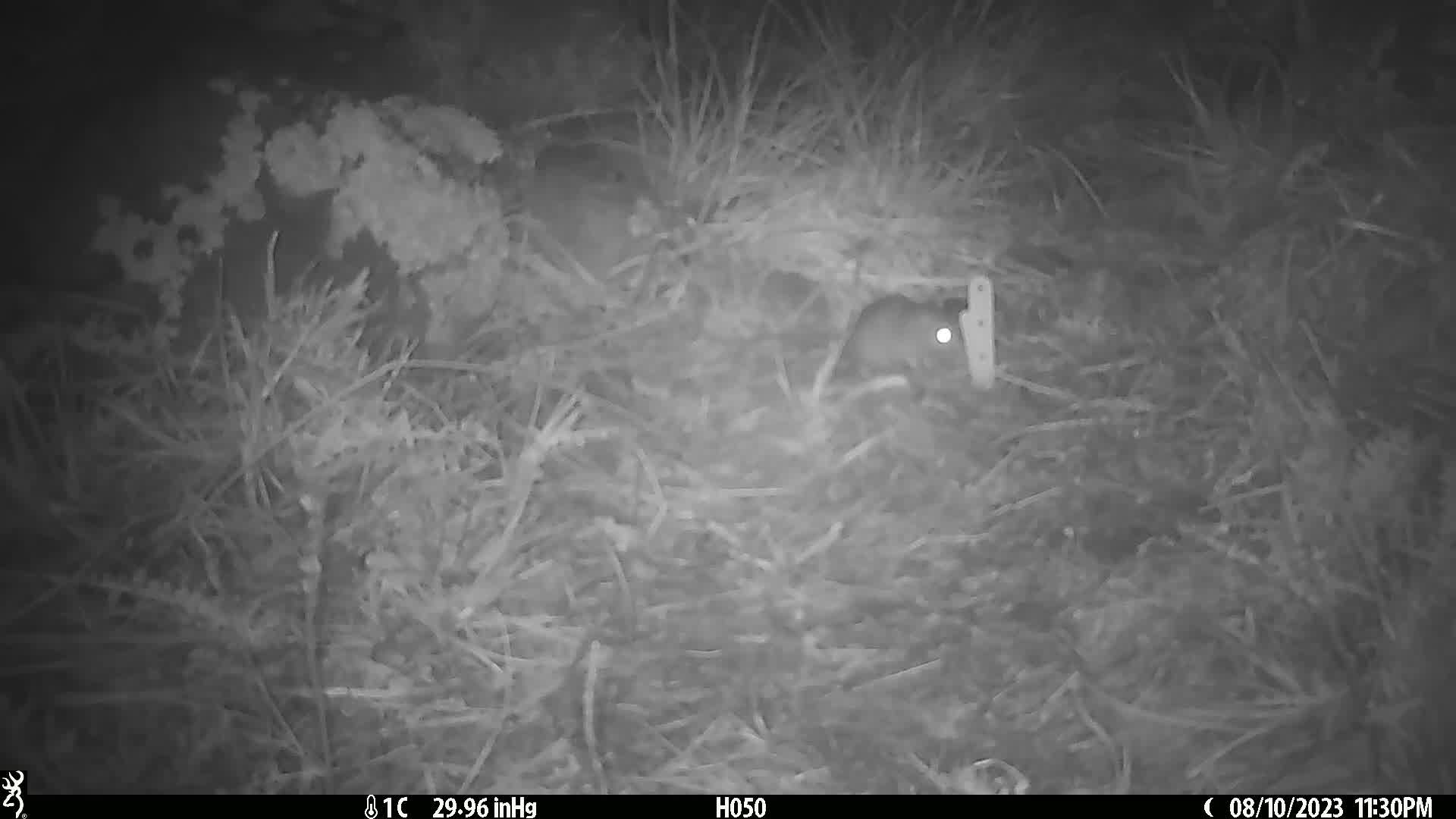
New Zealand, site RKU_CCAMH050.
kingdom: Animalia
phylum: Chordata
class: Mammalia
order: Rodentia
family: Muridae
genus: Rattus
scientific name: Rattus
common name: rat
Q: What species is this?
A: Rat (Rattus).